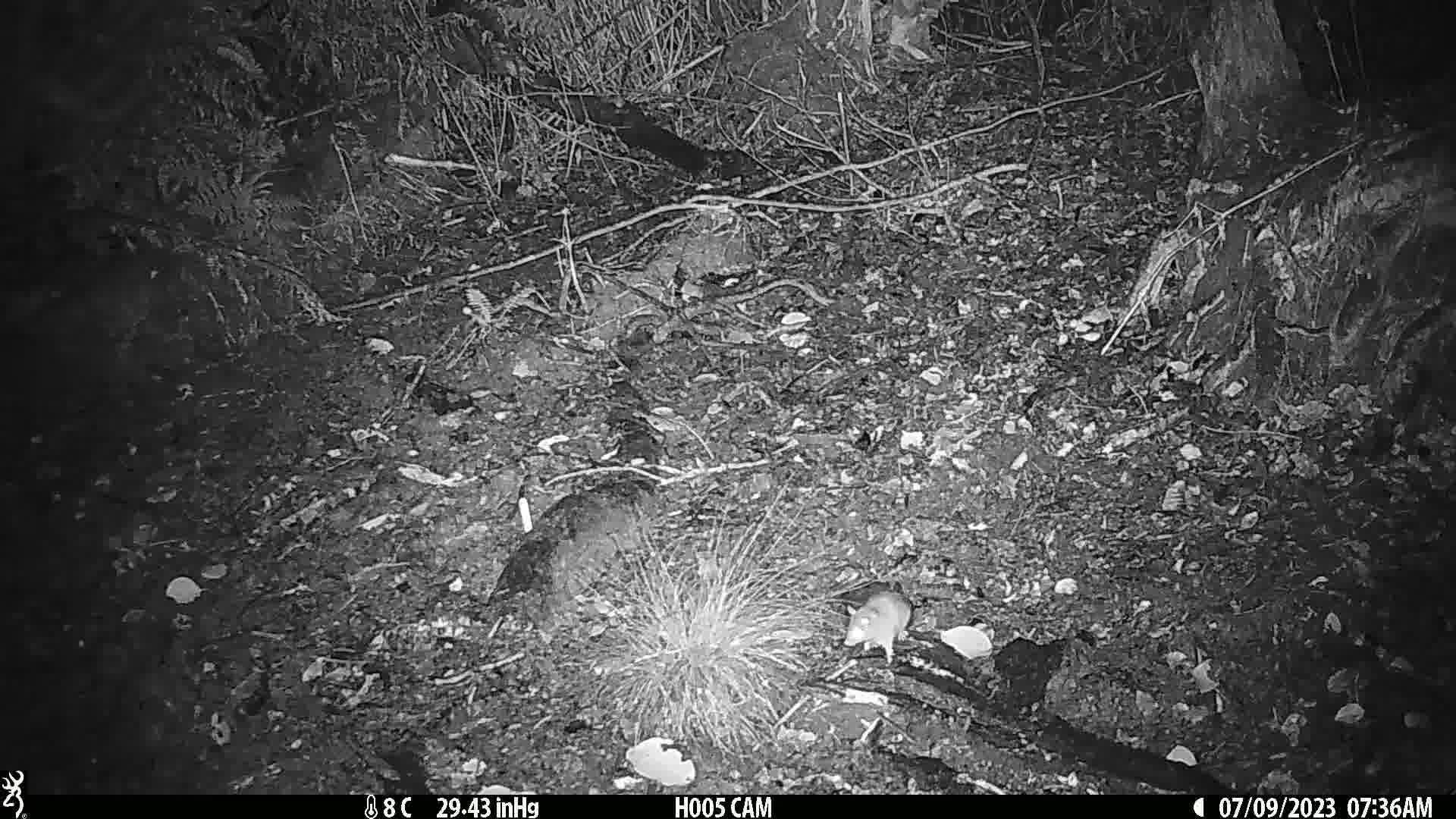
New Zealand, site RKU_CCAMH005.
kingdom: Animalia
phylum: Chordata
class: Mammalia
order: Rodentia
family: Muridae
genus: Rattus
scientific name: Rattus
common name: rat